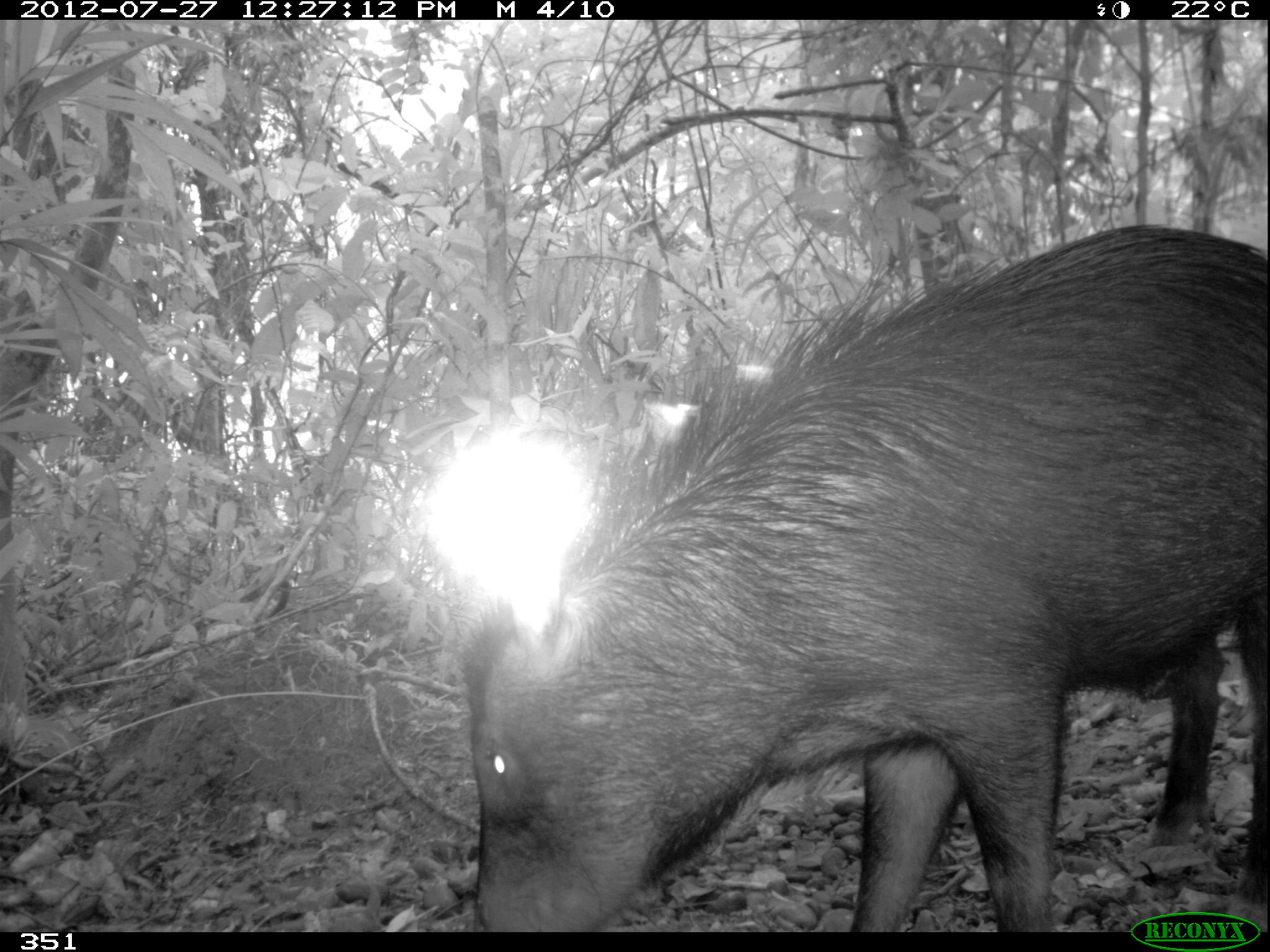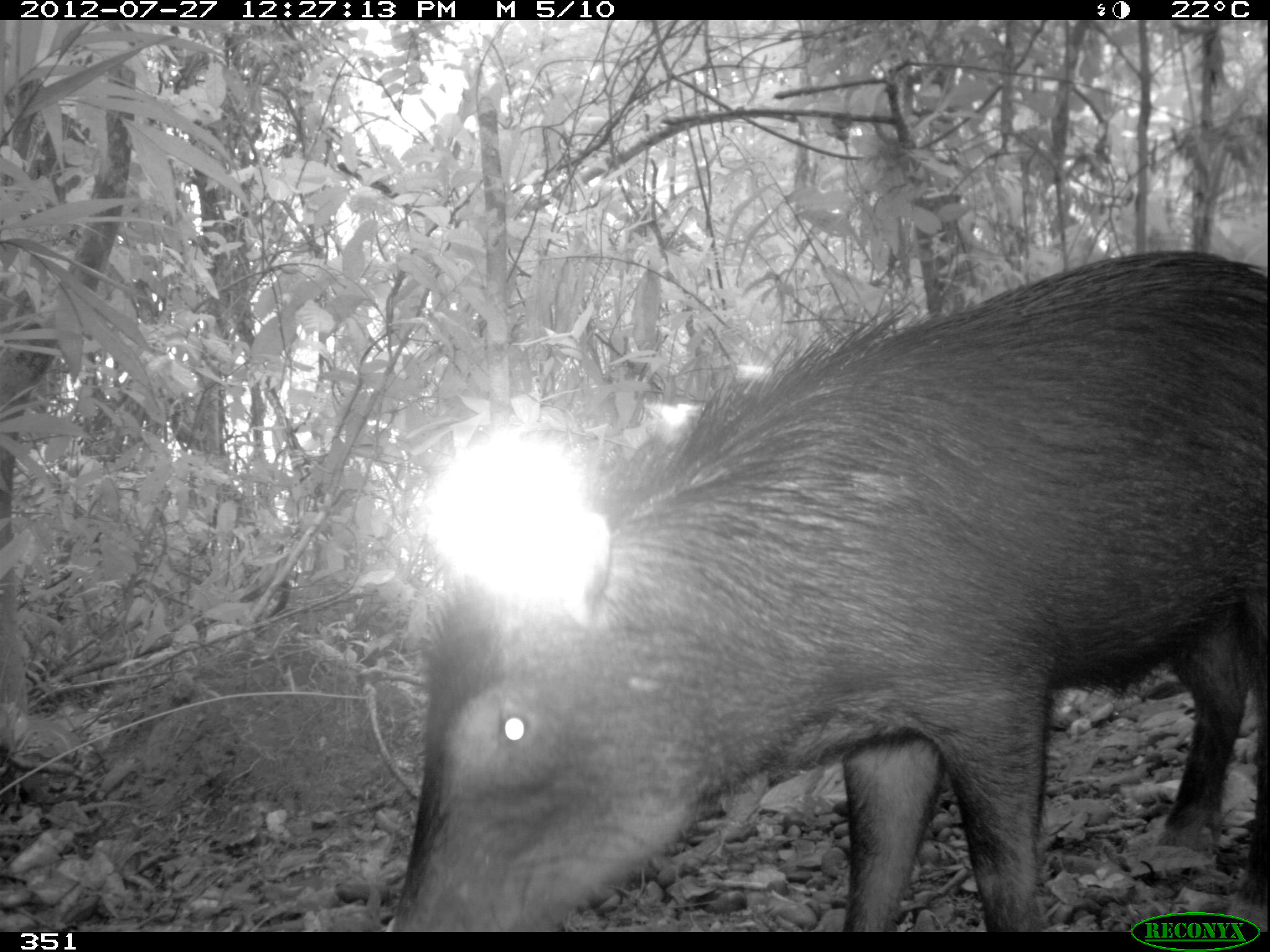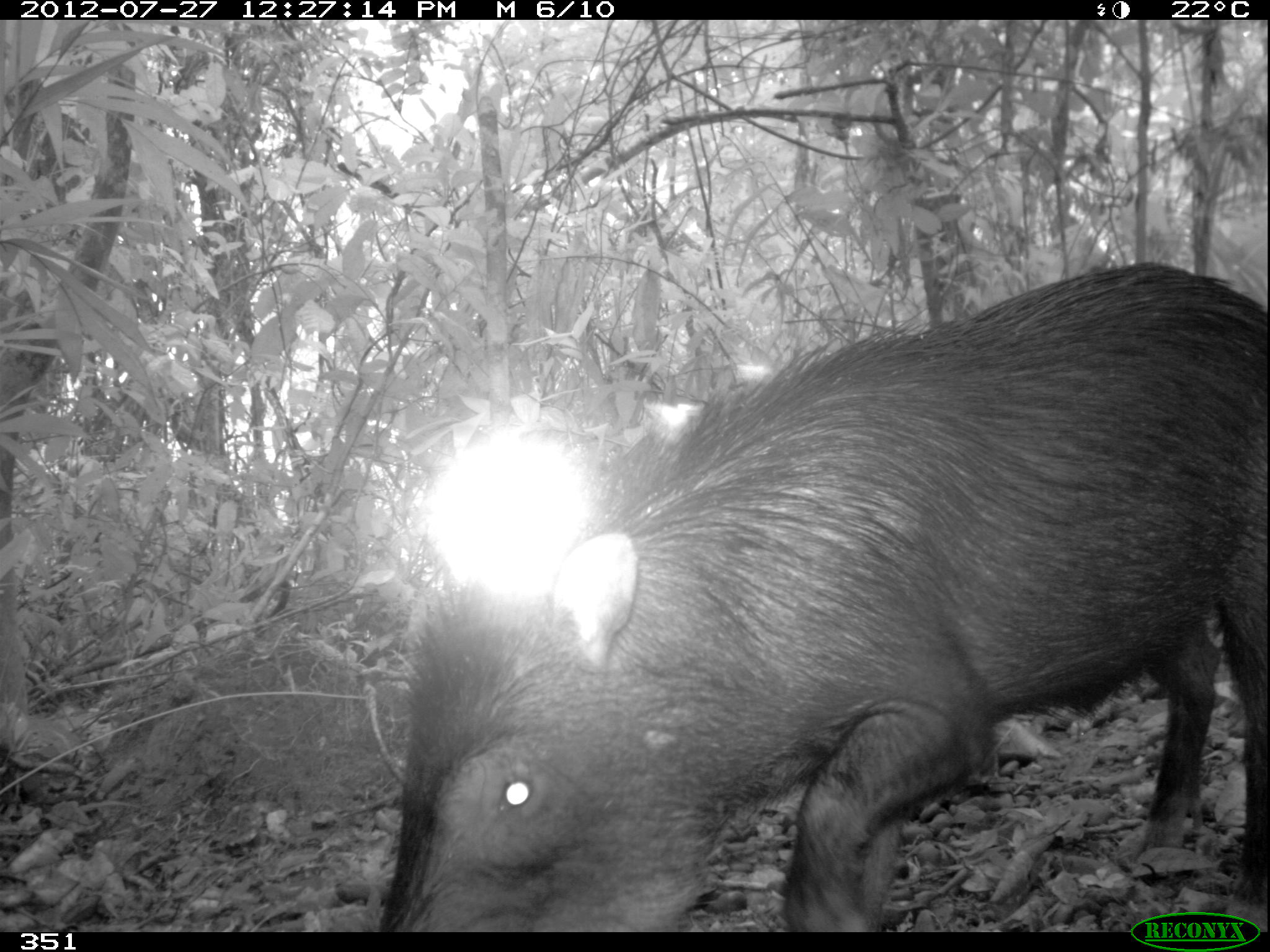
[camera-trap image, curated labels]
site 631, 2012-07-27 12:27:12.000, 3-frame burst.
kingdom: Animalia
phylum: Chordata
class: Mammalia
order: Artiodactyla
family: Tayassuidae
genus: Tayassu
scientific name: Tayassu pecari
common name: white-lipped peccary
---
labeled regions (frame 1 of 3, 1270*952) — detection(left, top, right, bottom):
tayassu pecari: detection(463, 221, 1269, 931)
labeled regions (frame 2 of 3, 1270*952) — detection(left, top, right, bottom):
tayassu pecari: detection(379, 243, 1267, 928)